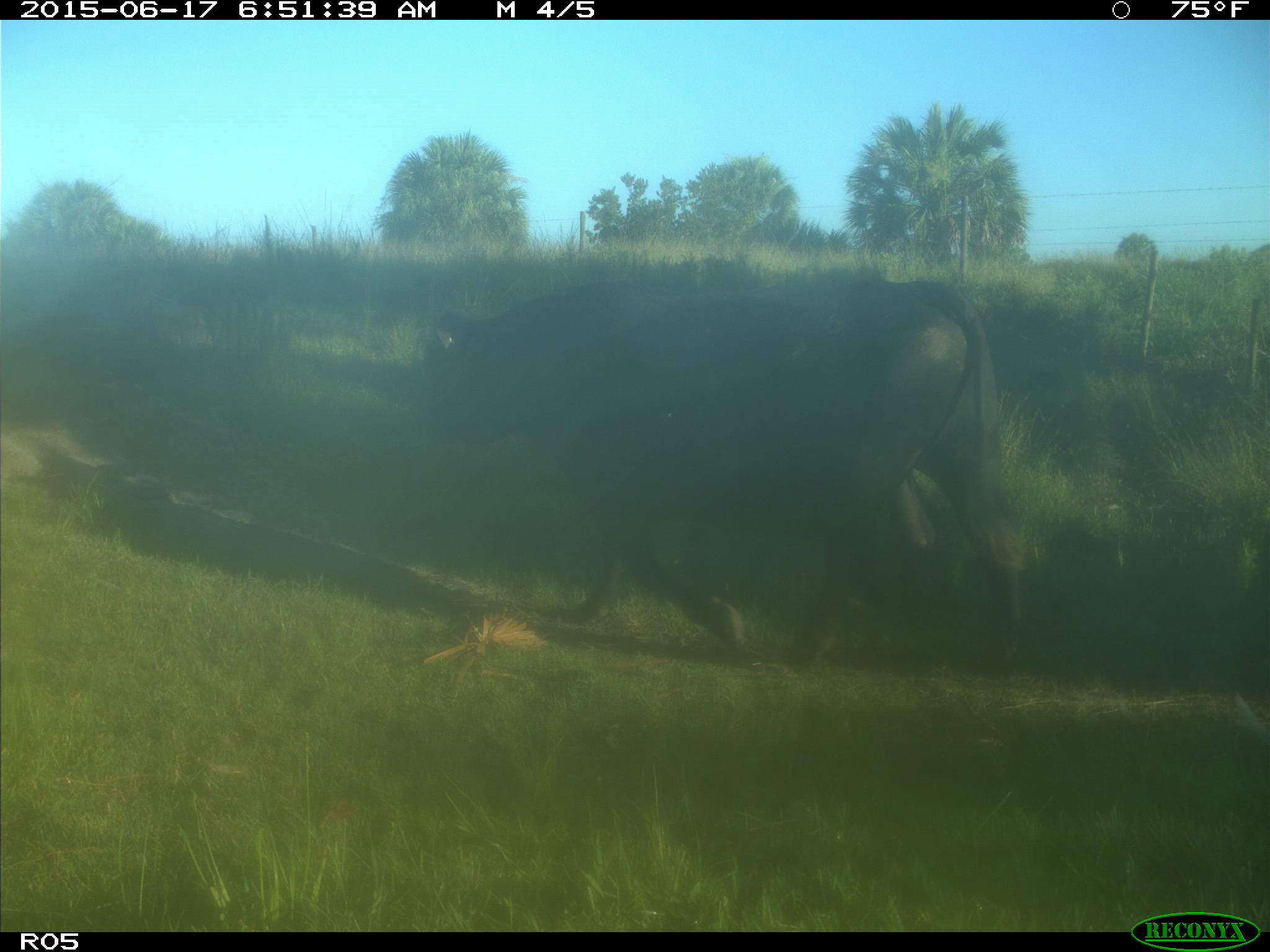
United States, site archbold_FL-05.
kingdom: Animalia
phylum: Chordata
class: Mammalia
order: Artiodactyla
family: Bovidae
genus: Bos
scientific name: Bos taurus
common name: domestic cow